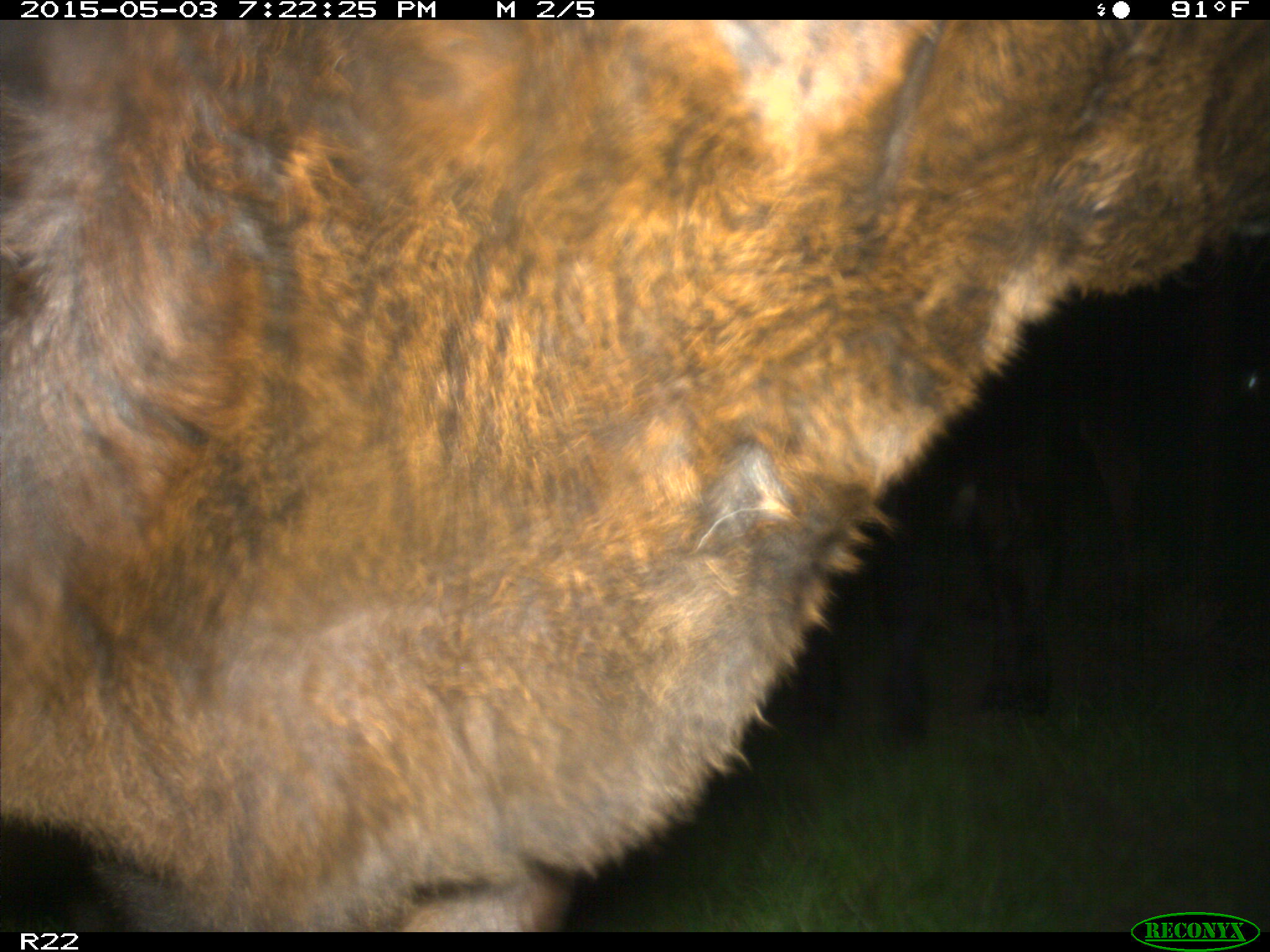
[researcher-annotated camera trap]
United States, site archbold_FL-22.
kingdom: Animalia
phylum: Chordata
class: Mammalia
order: Artiodactyla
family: Bovidae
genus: Bos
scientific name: Bos taurus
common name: domestic cow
Bos taurus (domestic cow).